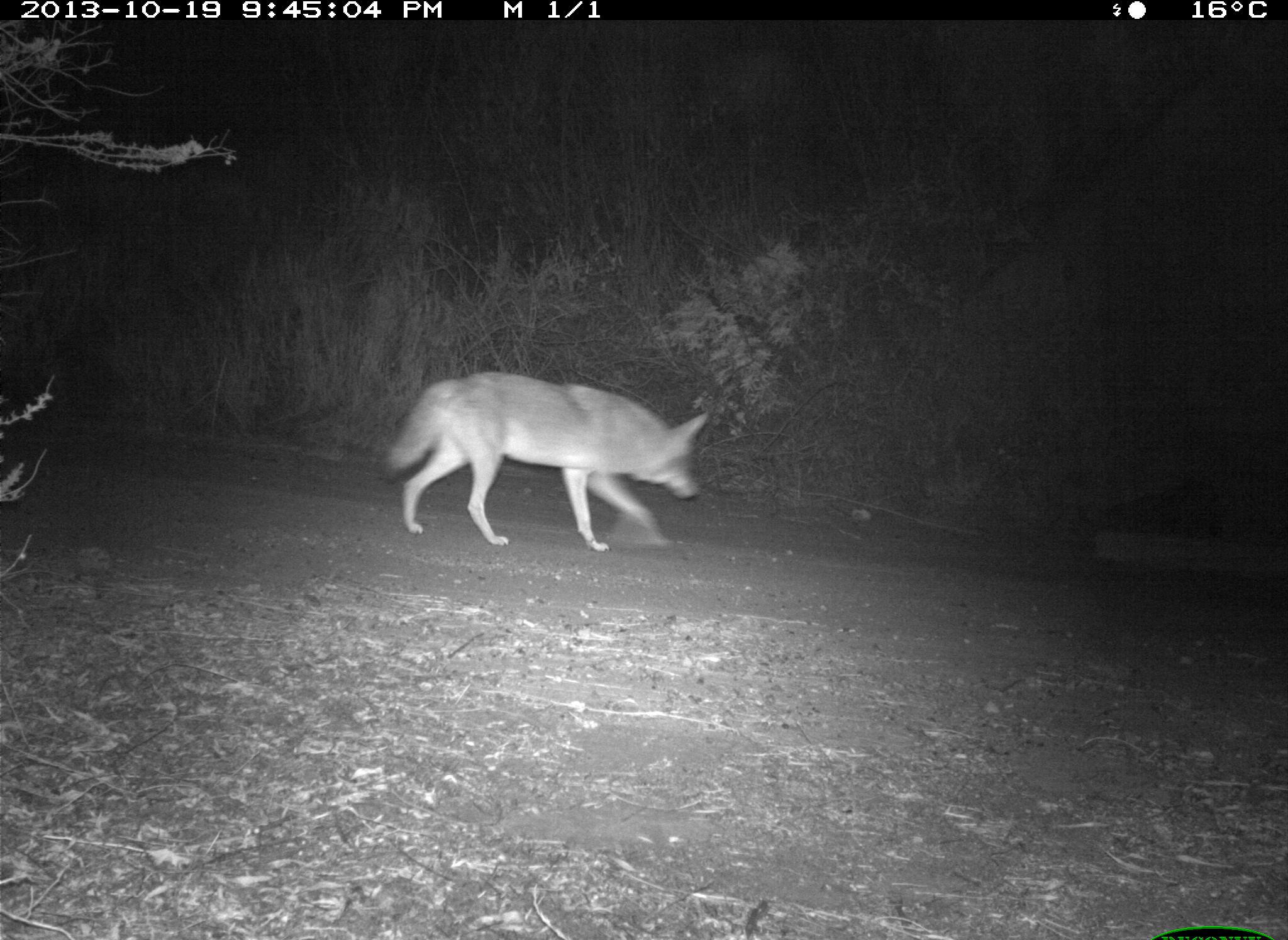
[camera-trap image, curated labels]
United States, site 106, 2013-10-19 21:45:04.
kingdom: Animalia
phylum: Chordata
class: Mammalia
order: Carnivora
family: Canidae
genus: Canis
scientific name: Canis latrans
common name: coyote